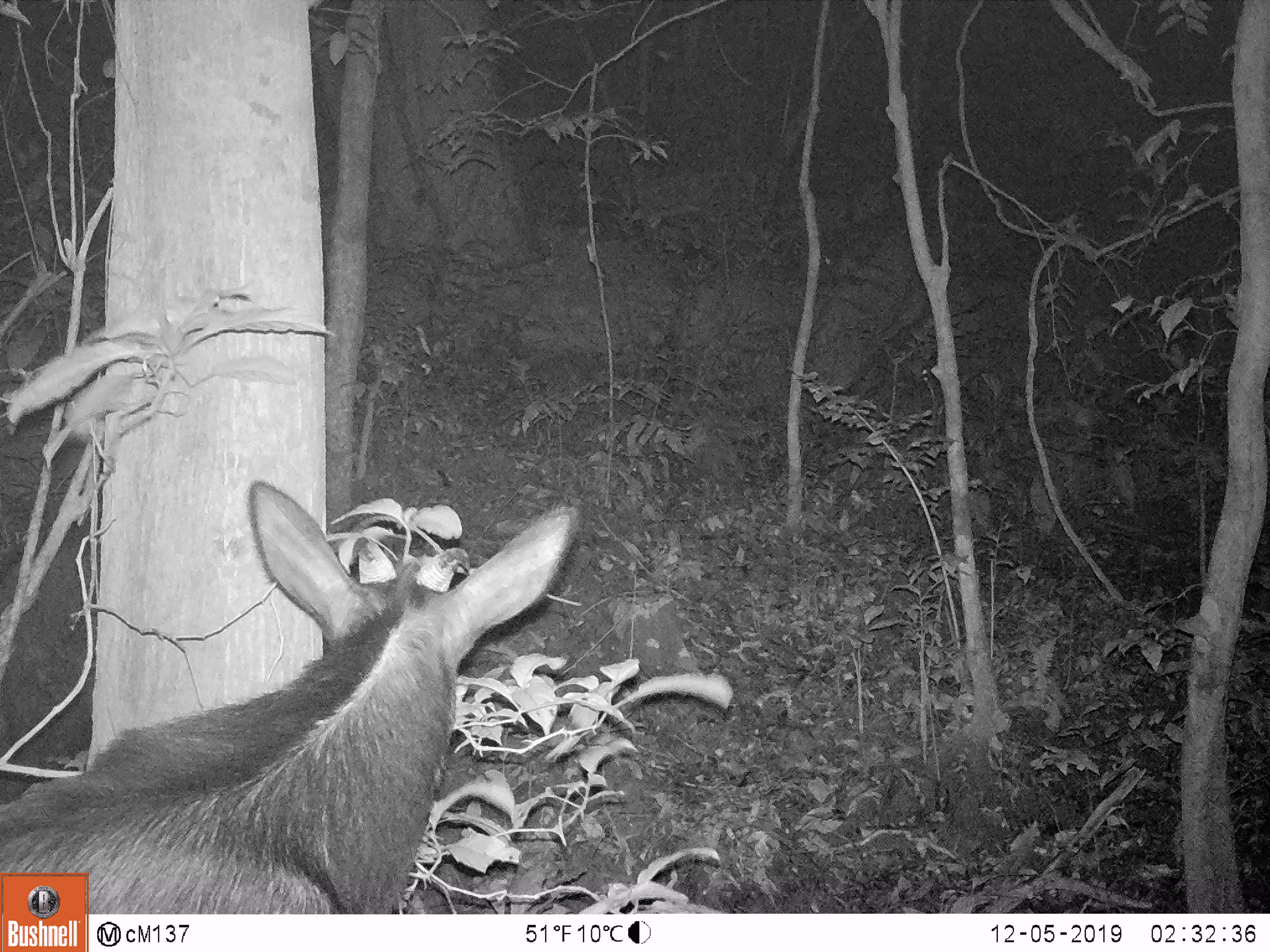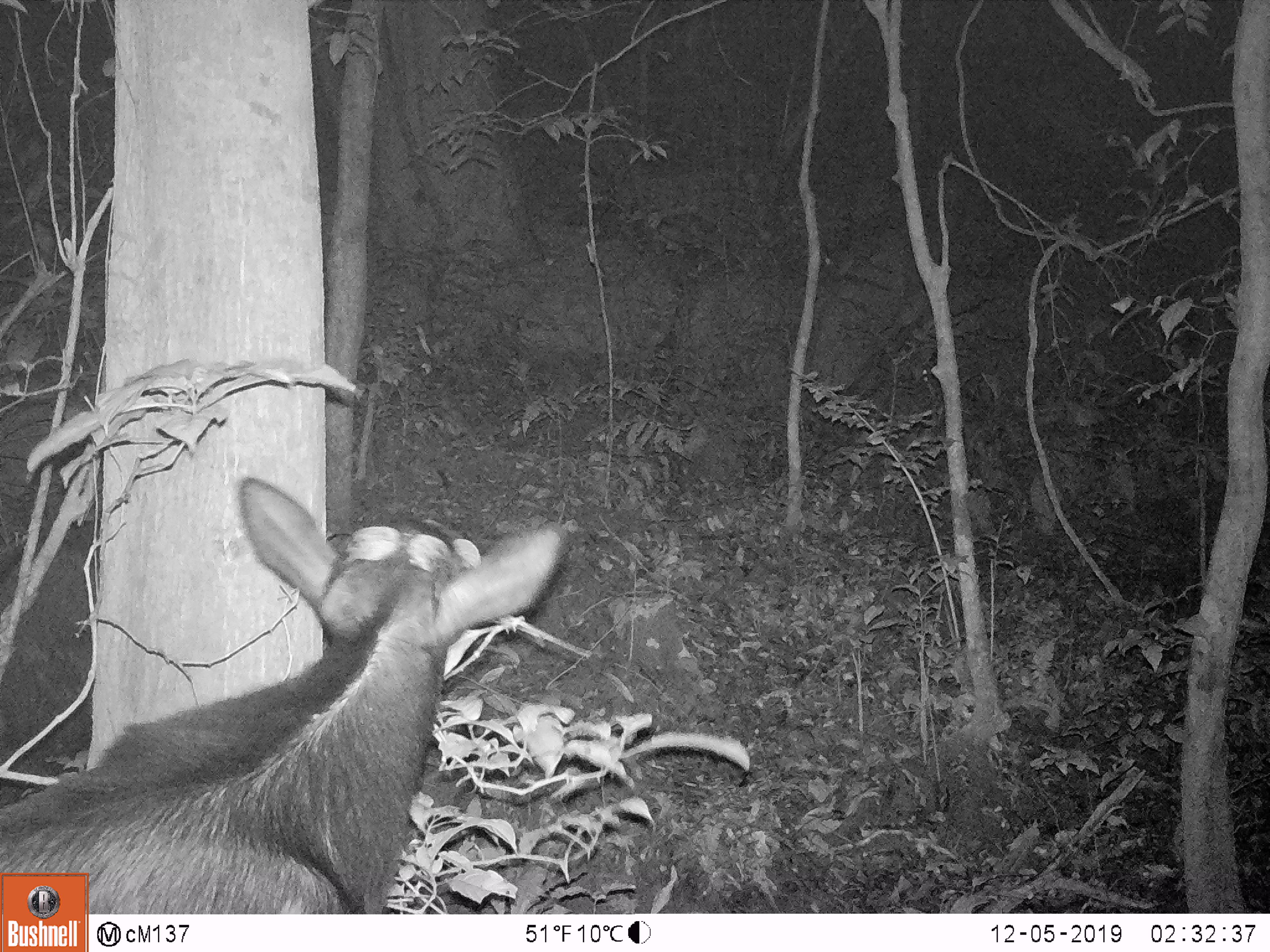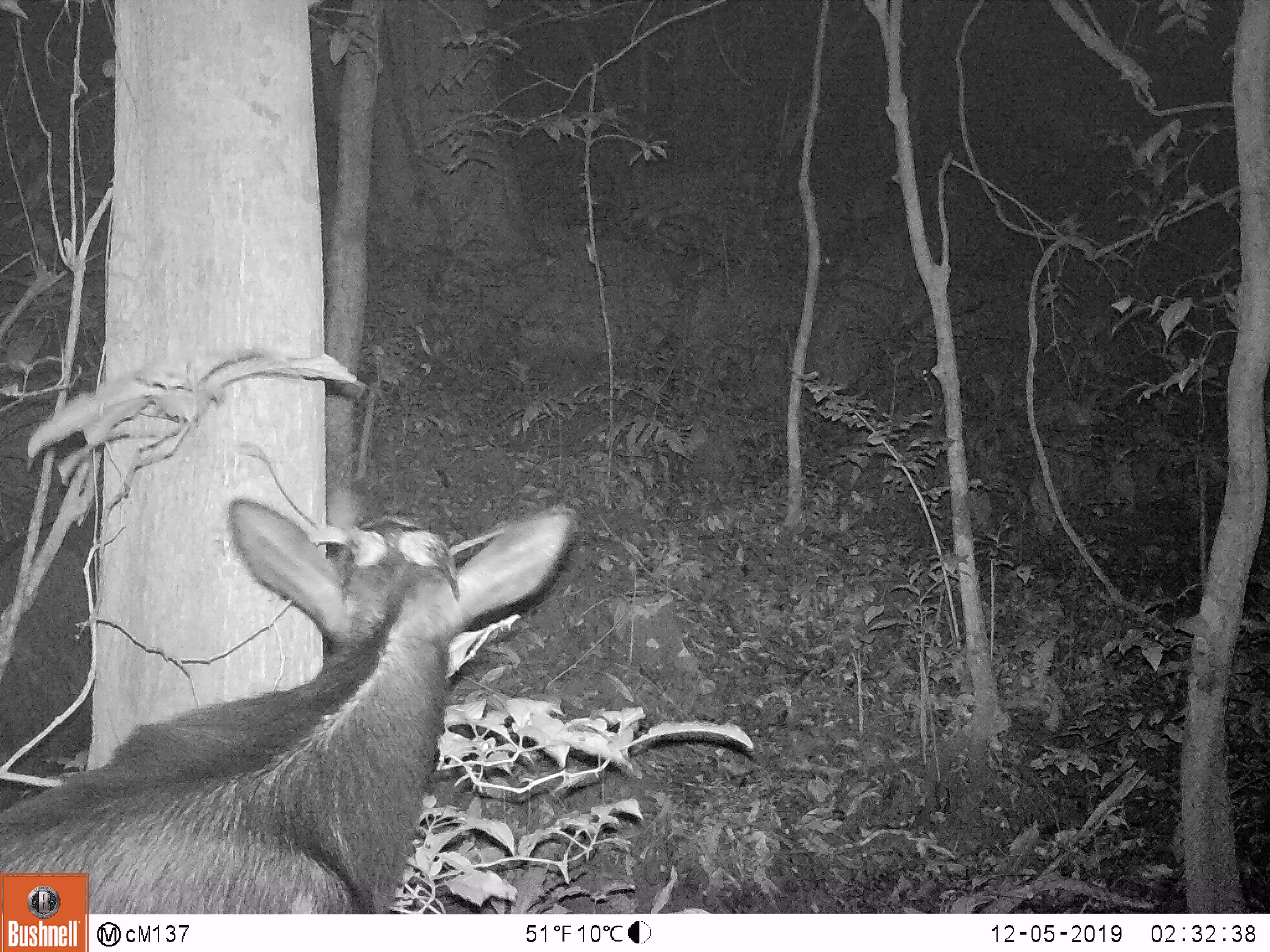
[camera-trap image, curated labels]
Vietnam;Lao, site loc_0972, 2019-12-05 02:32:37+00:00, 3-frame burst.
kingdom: Animalia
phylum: Chordata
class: Mammalia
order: Artiodactyla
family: Bovidae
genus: Capricornis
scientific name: Capricornis sumatraensis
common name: chinese serow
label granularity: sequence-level